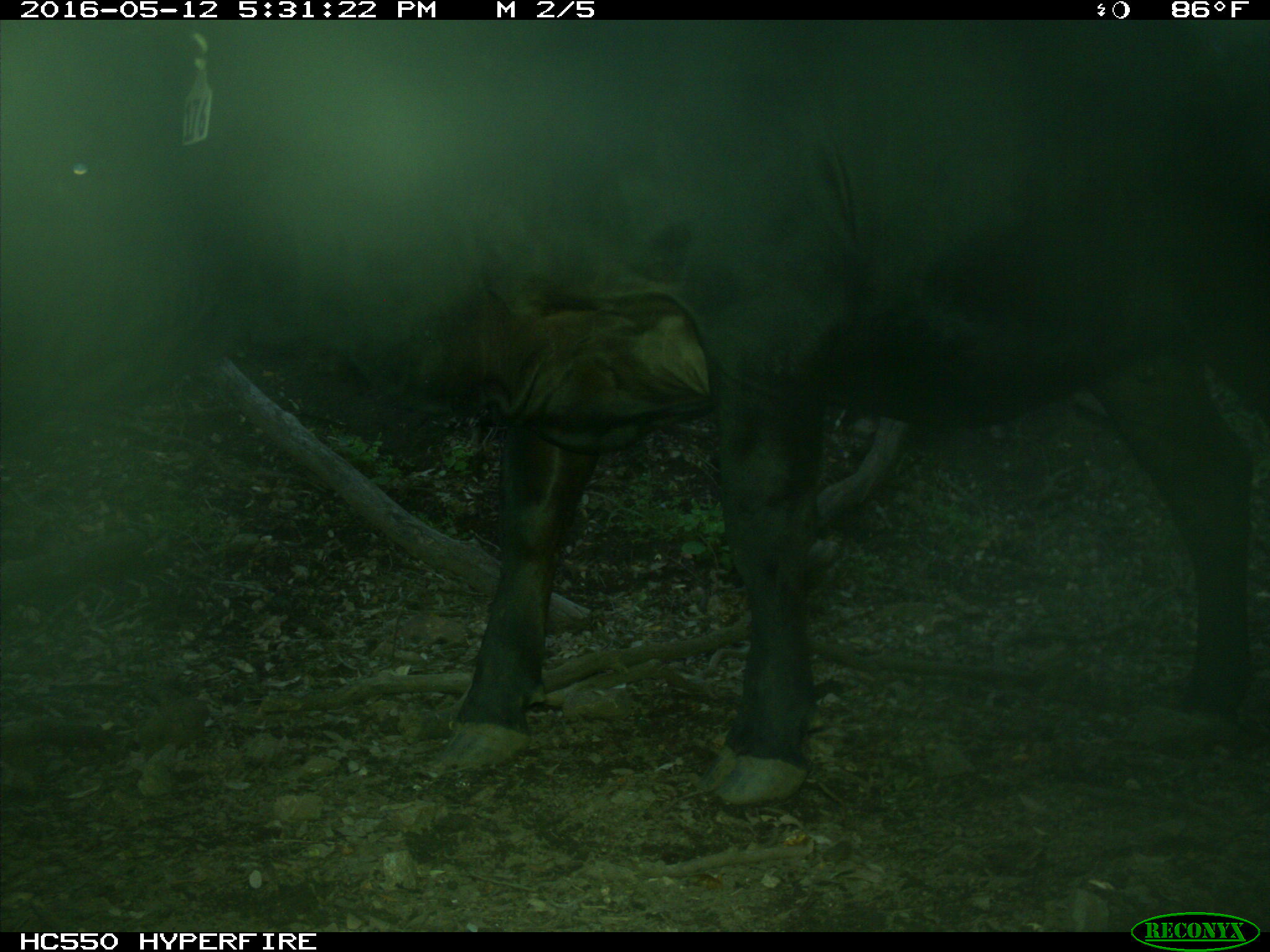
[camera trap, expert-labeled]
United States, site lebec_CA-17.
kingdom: Animalia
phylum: Chordata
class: Mammalia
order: Artiodactyla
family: Bovidae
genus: Bos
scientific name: Bos taurus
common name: domestic cow